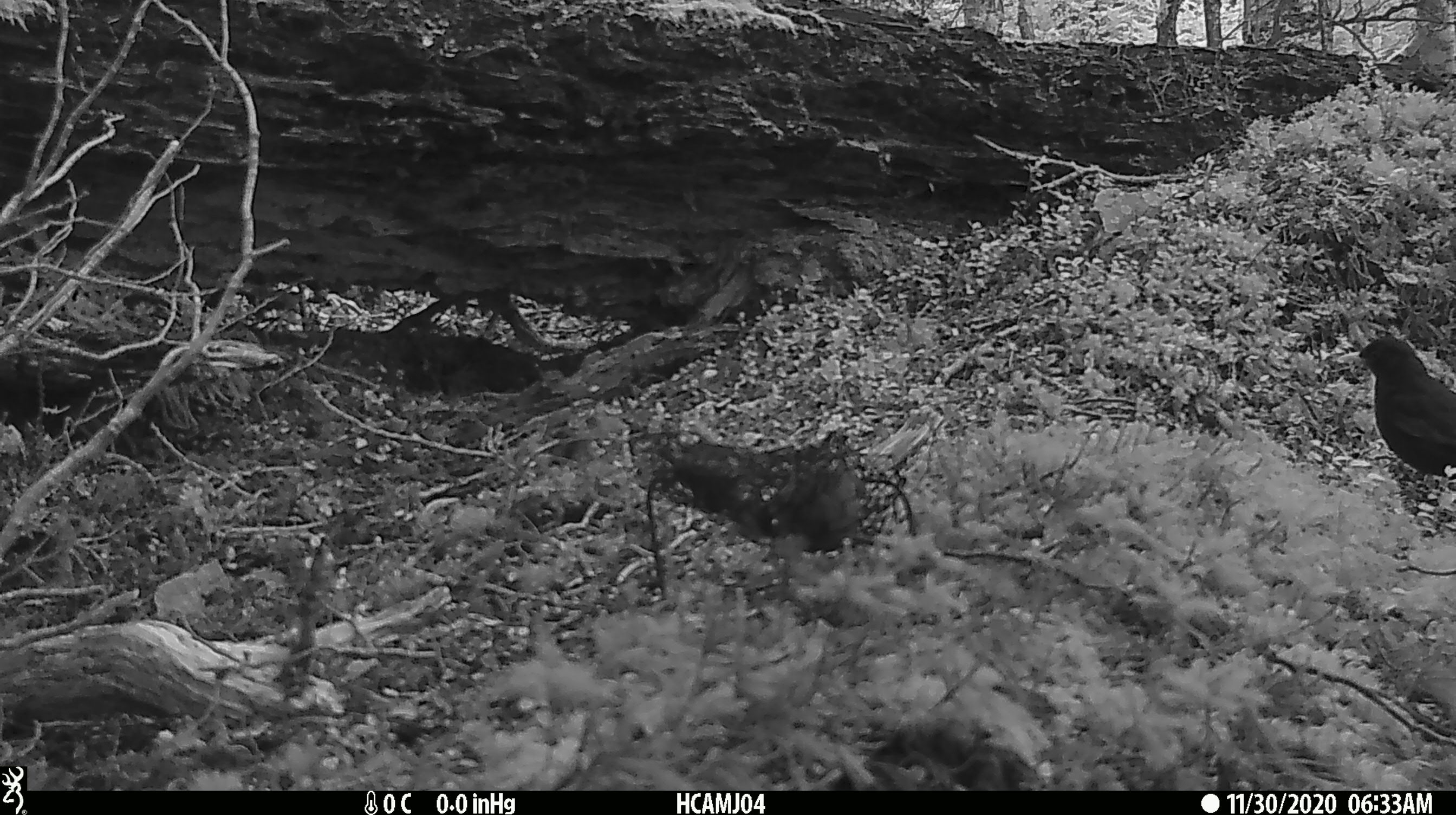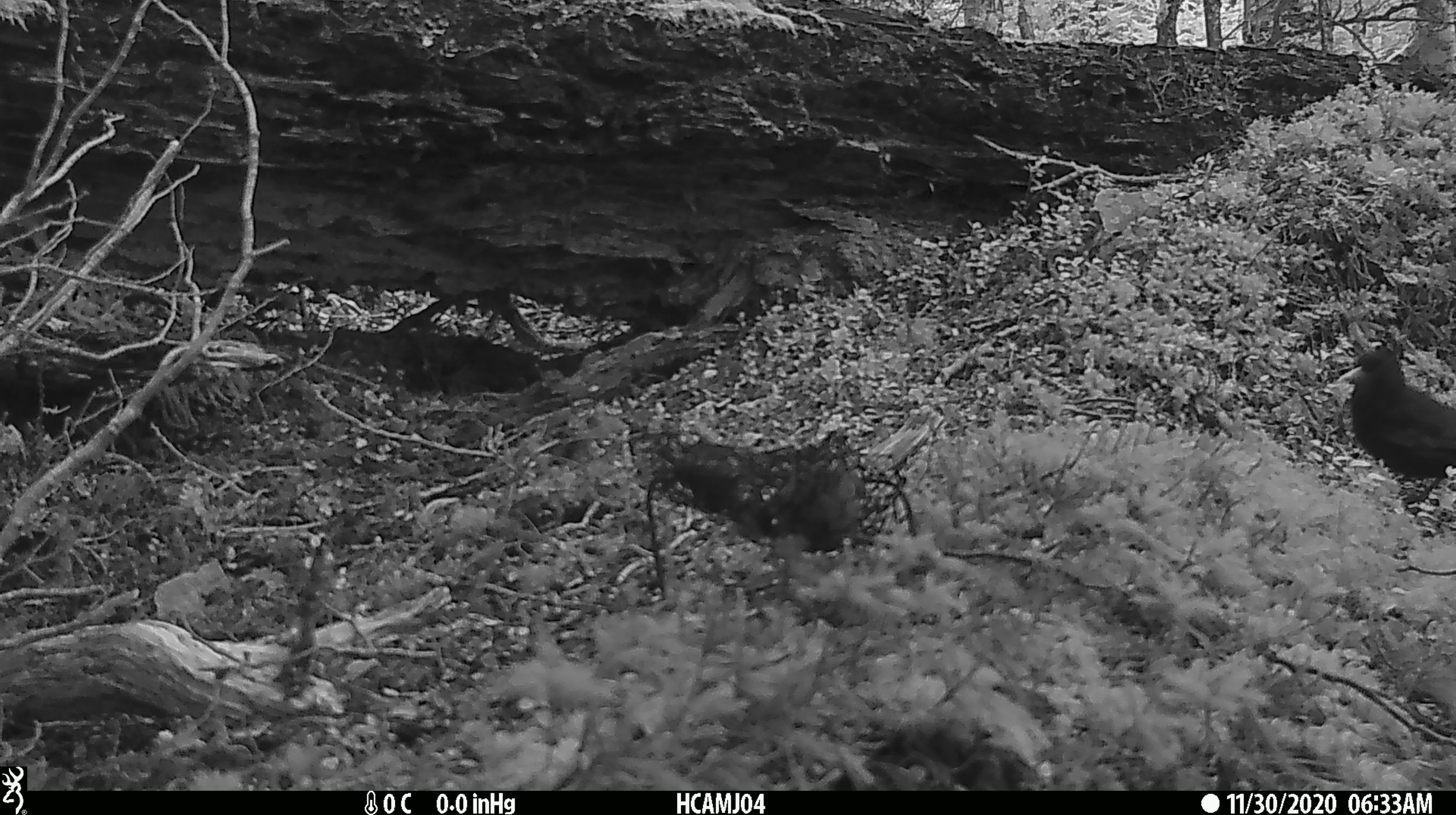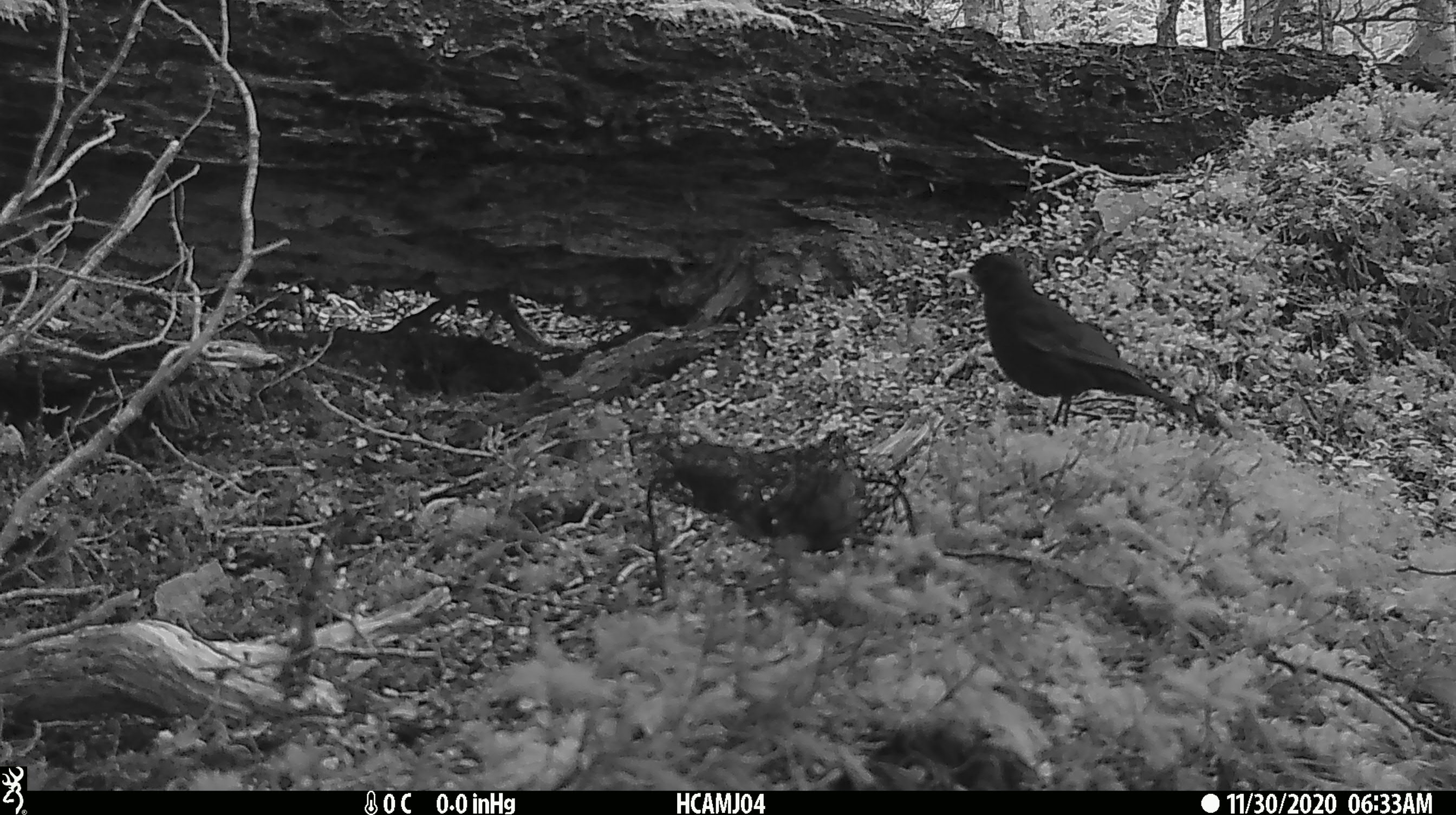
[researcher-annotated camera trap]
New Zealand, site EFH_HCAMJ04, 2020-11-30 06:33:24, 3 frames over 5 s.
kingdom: Animalia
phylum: Chordata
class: Aves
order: Passeriformes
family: Turdidae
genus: Turdus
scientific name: Turdus merula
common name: eurasian blackbird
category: blackbird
Blackbird (eurasian blackbird) (Turdus merula).